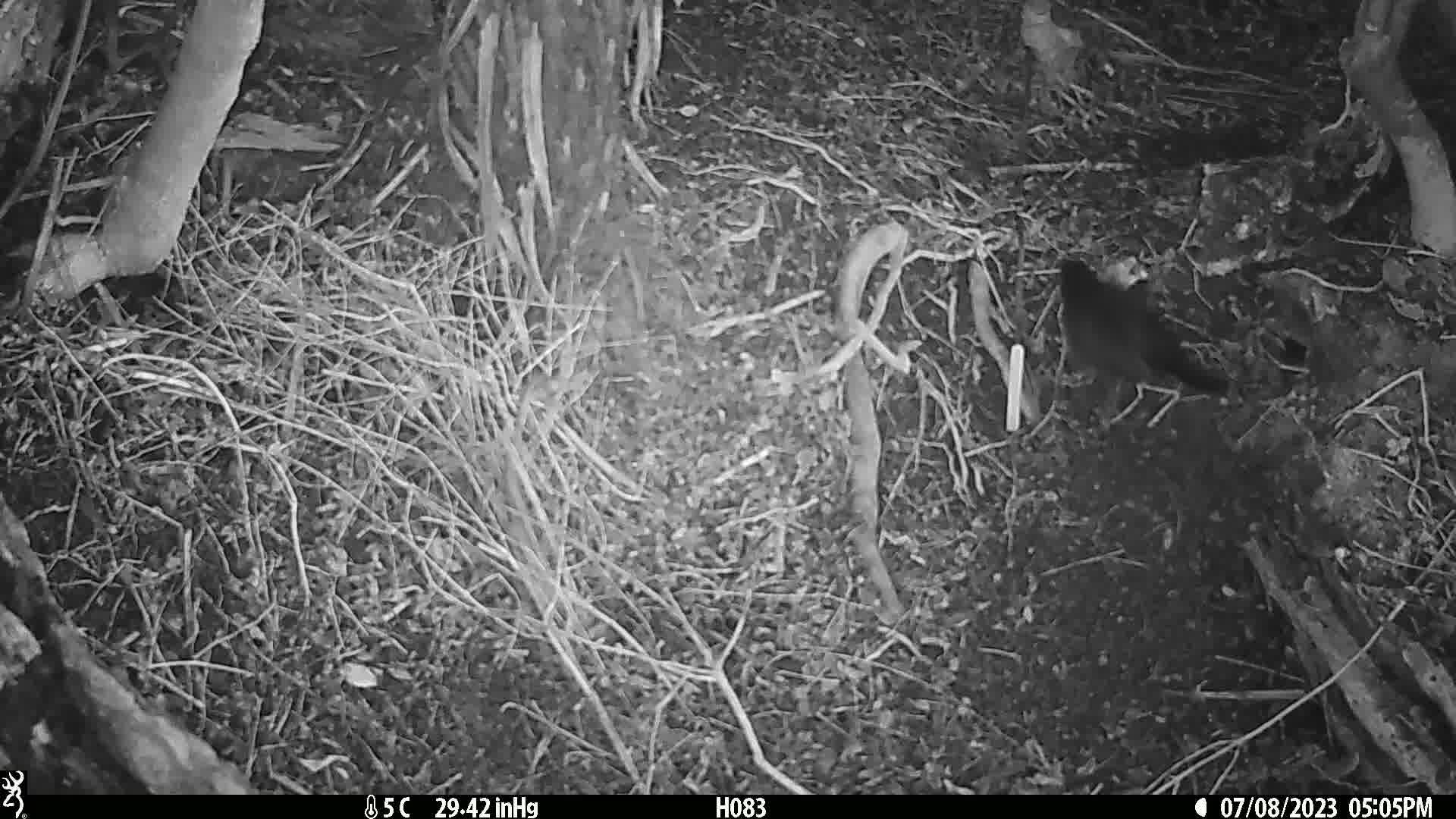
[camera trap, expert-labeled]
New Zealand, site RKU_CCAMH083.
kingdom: Animalia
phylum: Chordata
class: Aves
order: Passeriformes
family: Turdidae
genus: Turdus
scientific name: Turdus merula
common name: eurasian blackbird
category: blackbird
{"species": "blackbird (eurasian blackbird) (Turdus merula)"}